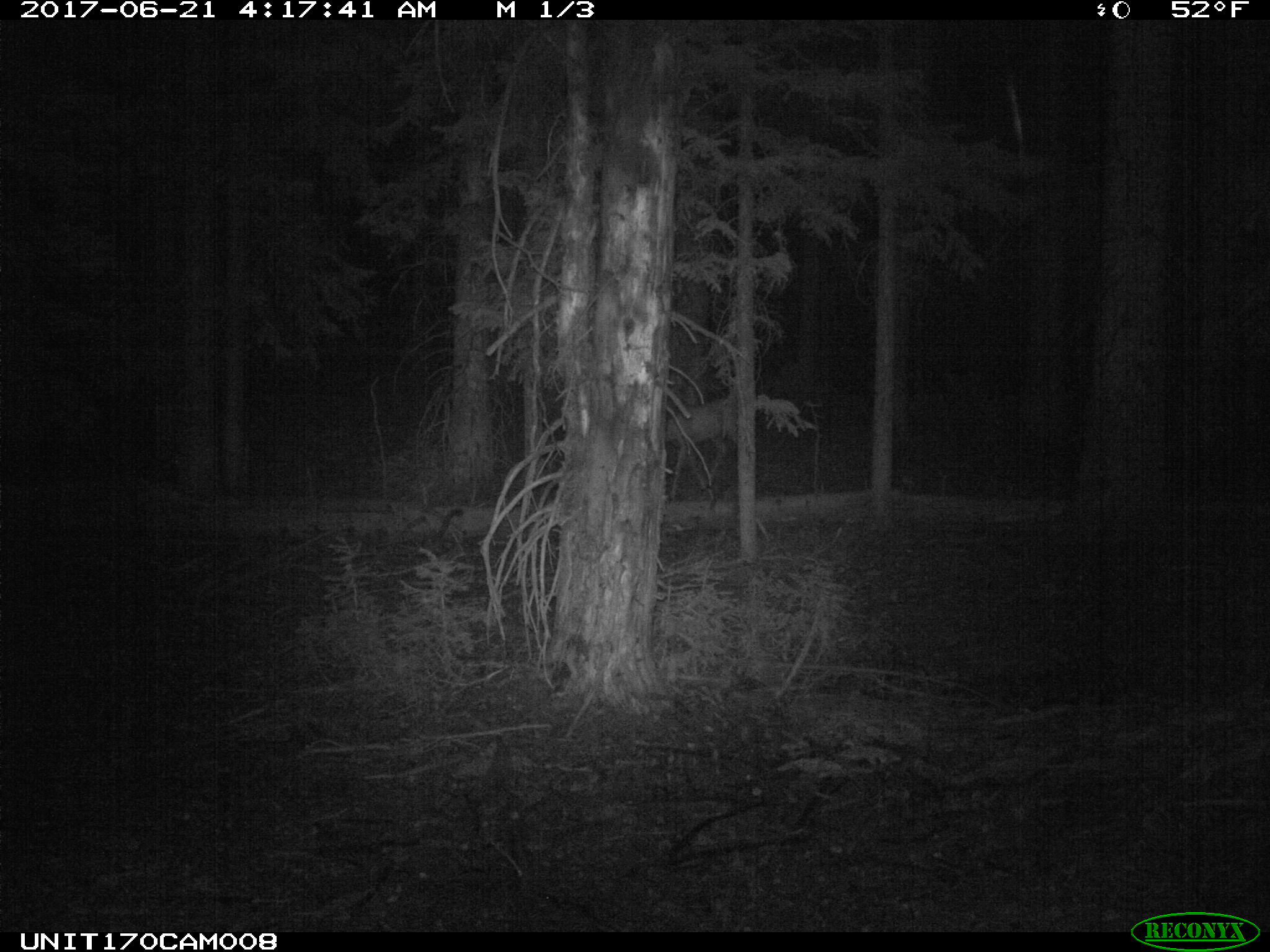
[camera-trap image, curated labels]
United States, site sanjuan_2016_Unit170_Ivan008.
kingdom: Animalia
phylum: Chordata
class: Mammalia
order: Artiodactyla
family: Cervidae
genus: Odocoileus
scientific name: Odocoileus hemionus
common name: mule deer